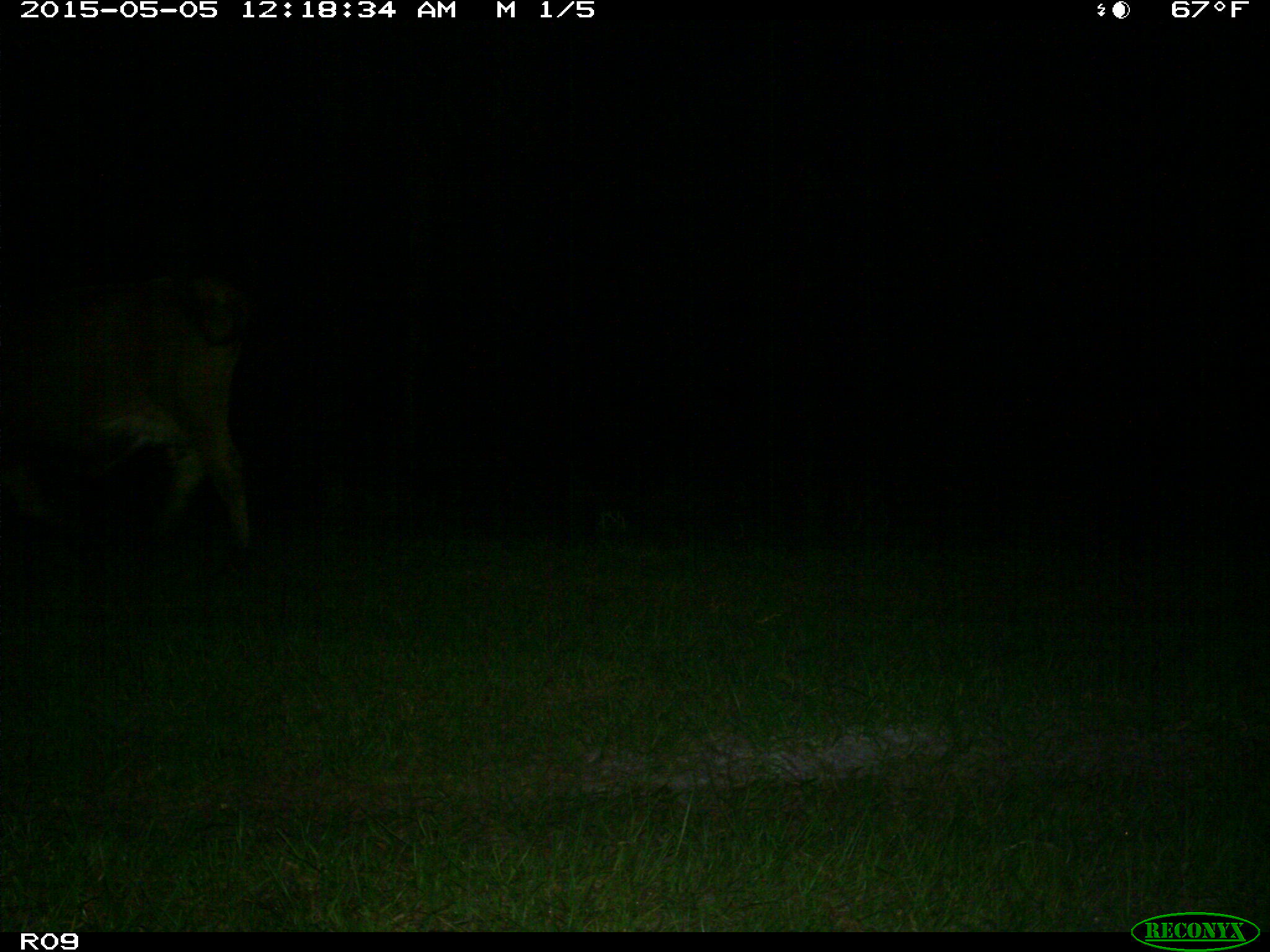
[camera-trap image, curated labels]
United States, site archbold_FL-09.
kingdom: Animalia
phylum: Chordata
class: Mammalia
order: Artiodactyla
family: Bovidae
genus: Bos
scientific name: Bos taurus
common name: domestic cow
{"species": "Bos taurus (domestic cow)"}